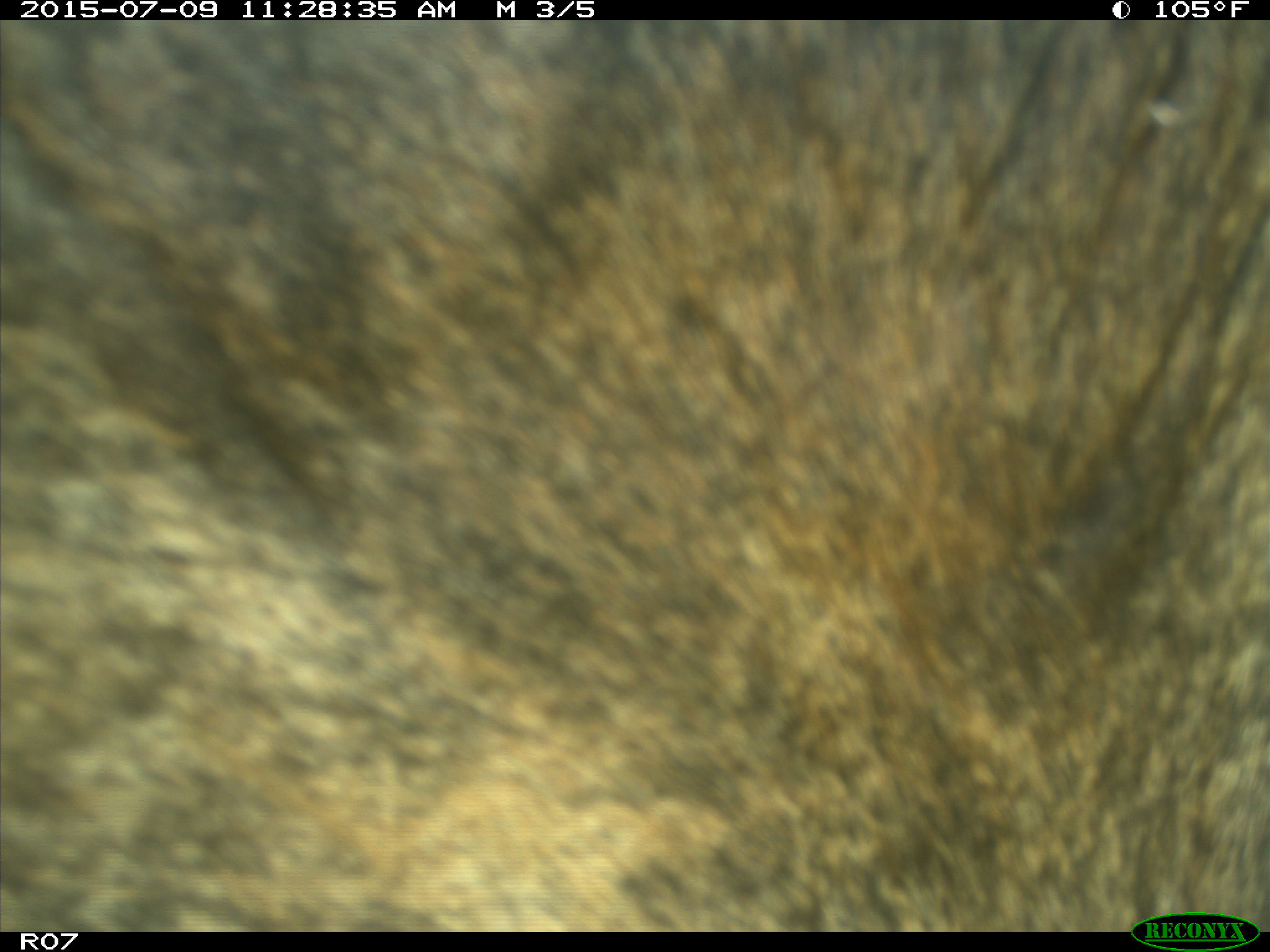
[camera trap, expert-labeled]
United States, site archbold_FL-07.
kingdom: Animalia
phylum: Chordata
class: Mammalia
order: Artiodactyla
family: Bovidae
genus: Bos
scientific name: Bos taurus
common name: domestic cow